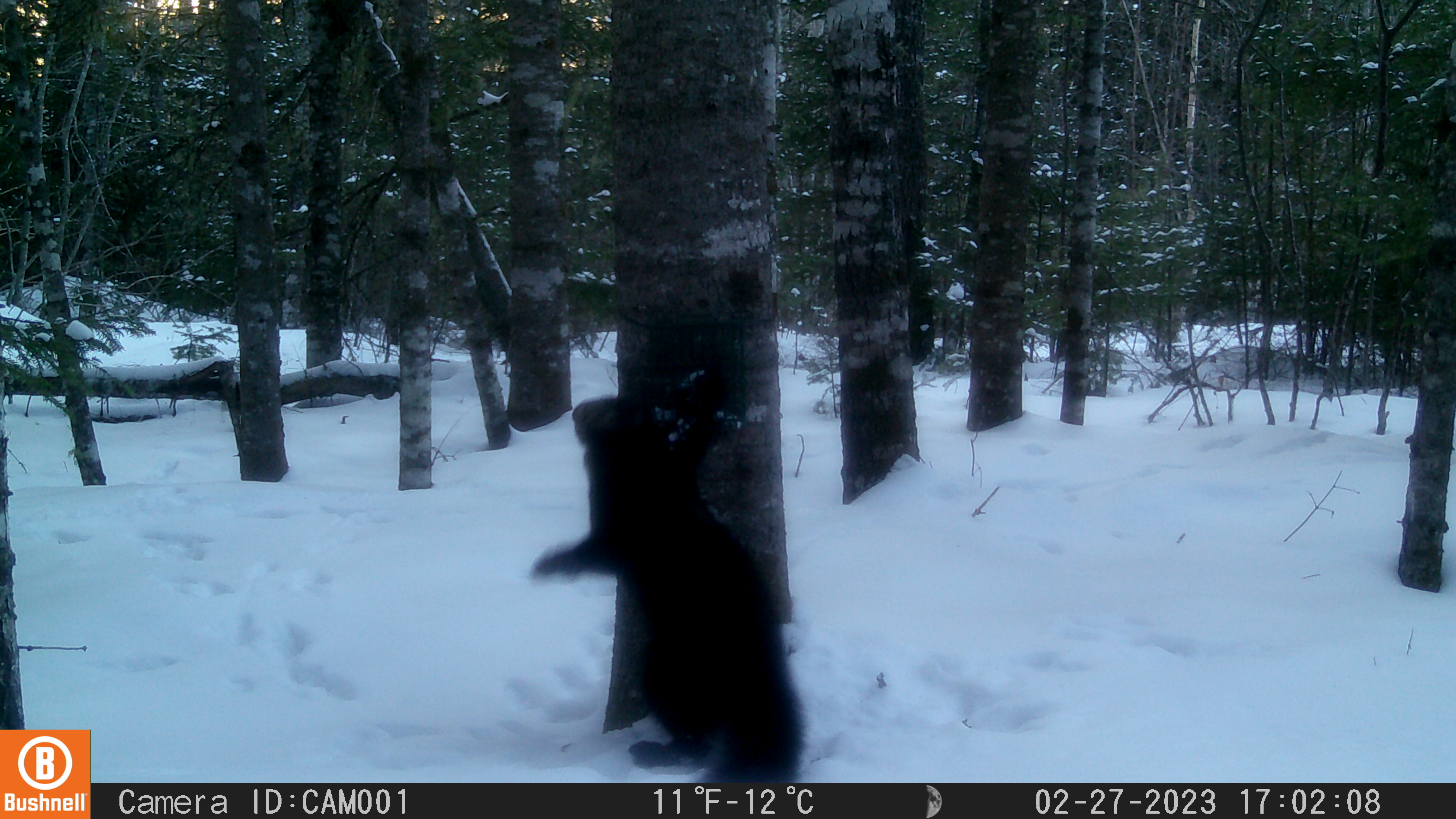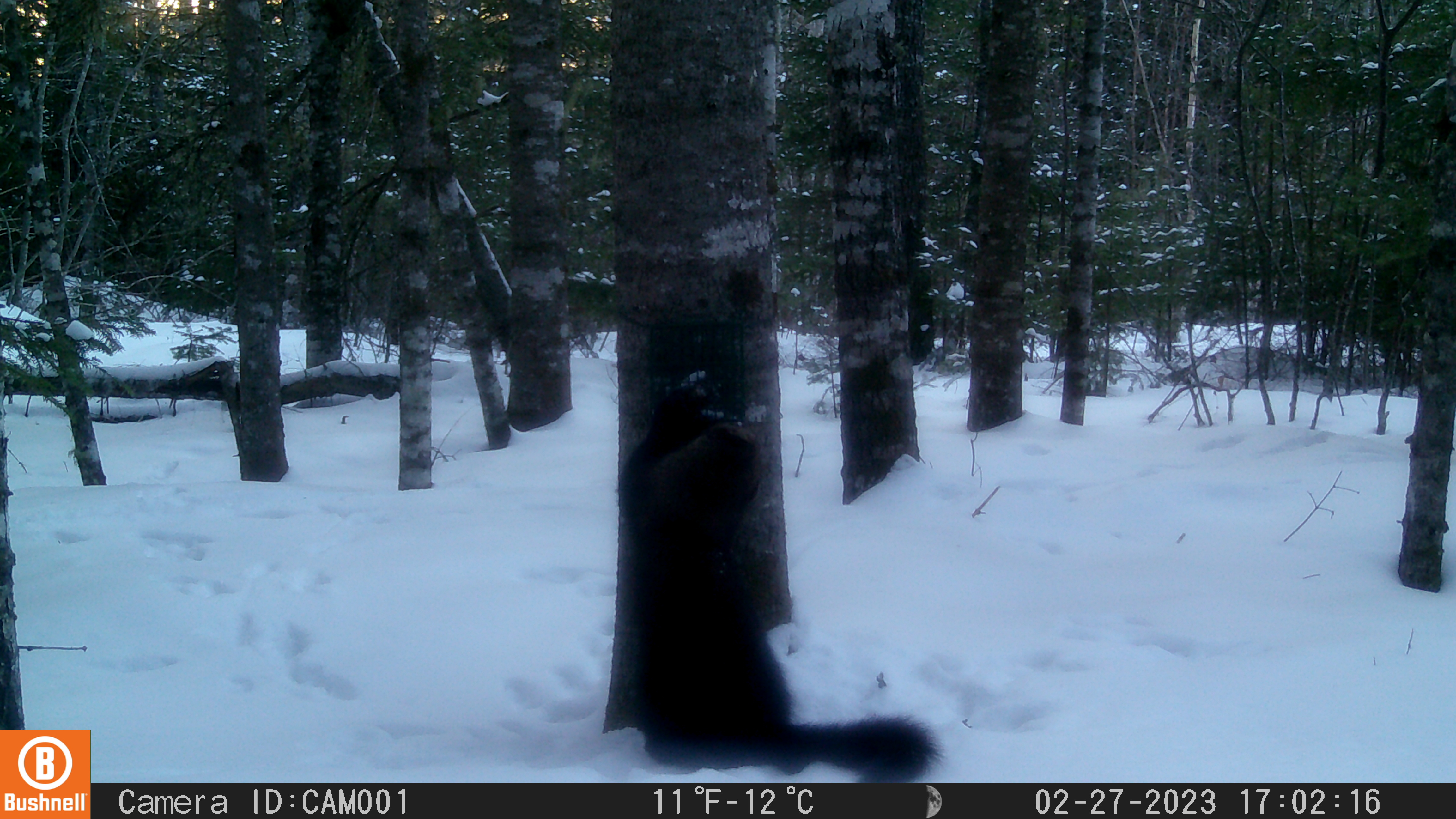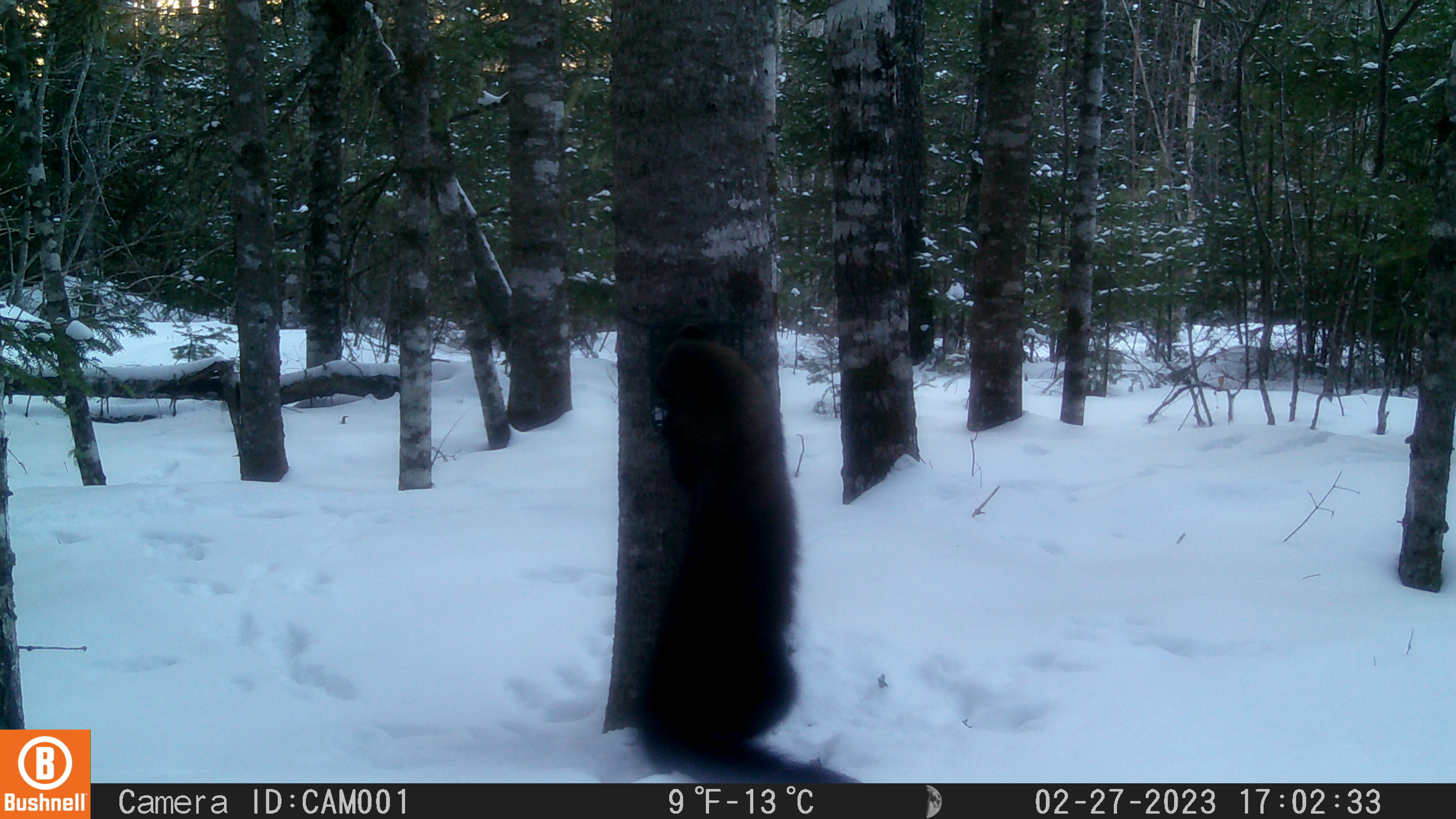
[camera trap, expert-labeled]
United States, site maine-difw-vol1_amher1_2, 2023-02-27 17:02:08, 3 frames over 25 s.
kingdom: Animalia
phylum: Chordata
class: Mammalia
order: Carnivora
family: Mustelidae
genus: Pekania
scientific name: Pekania pennanti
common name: fisher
Fisher (Pekania pennanti).